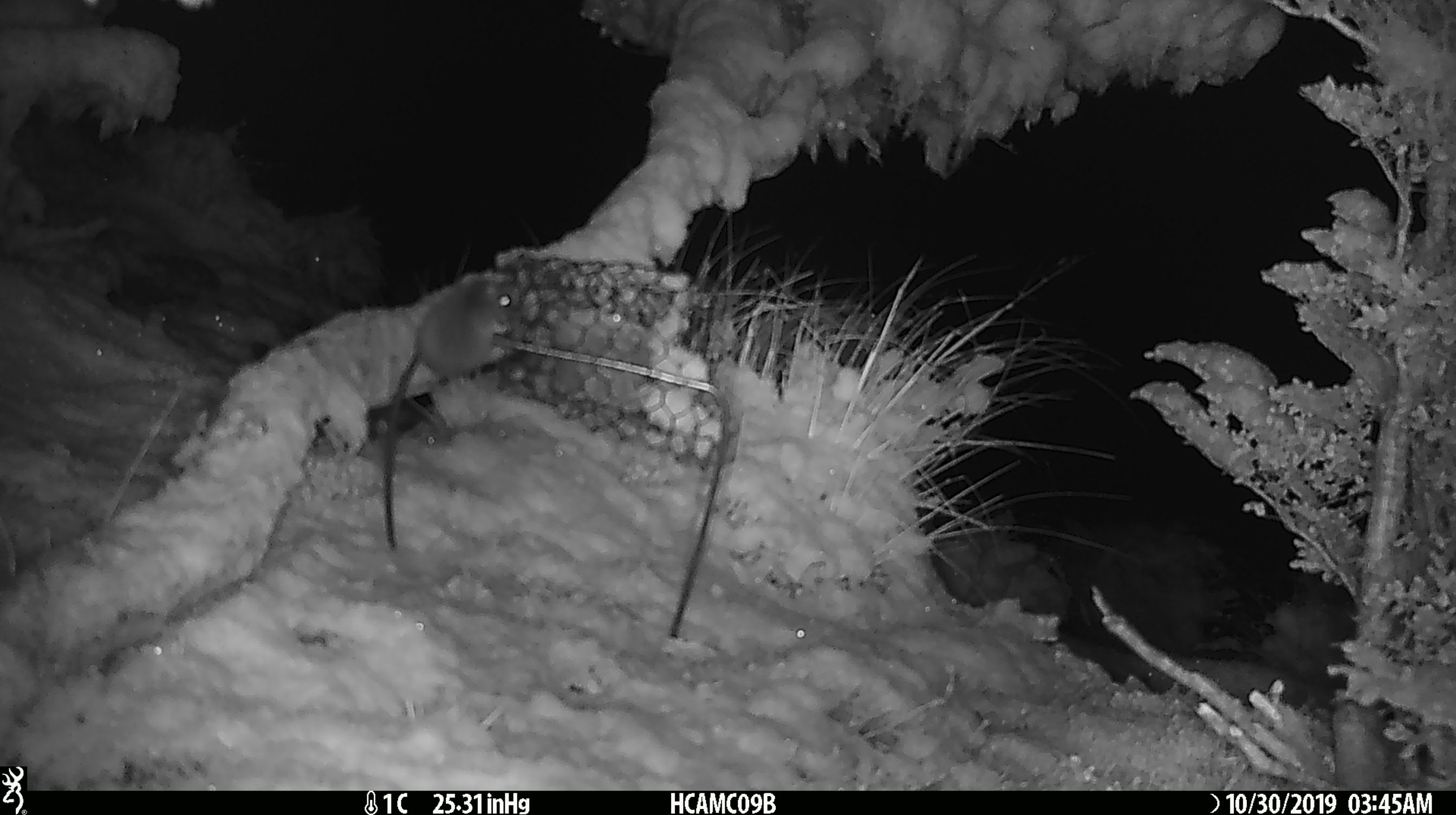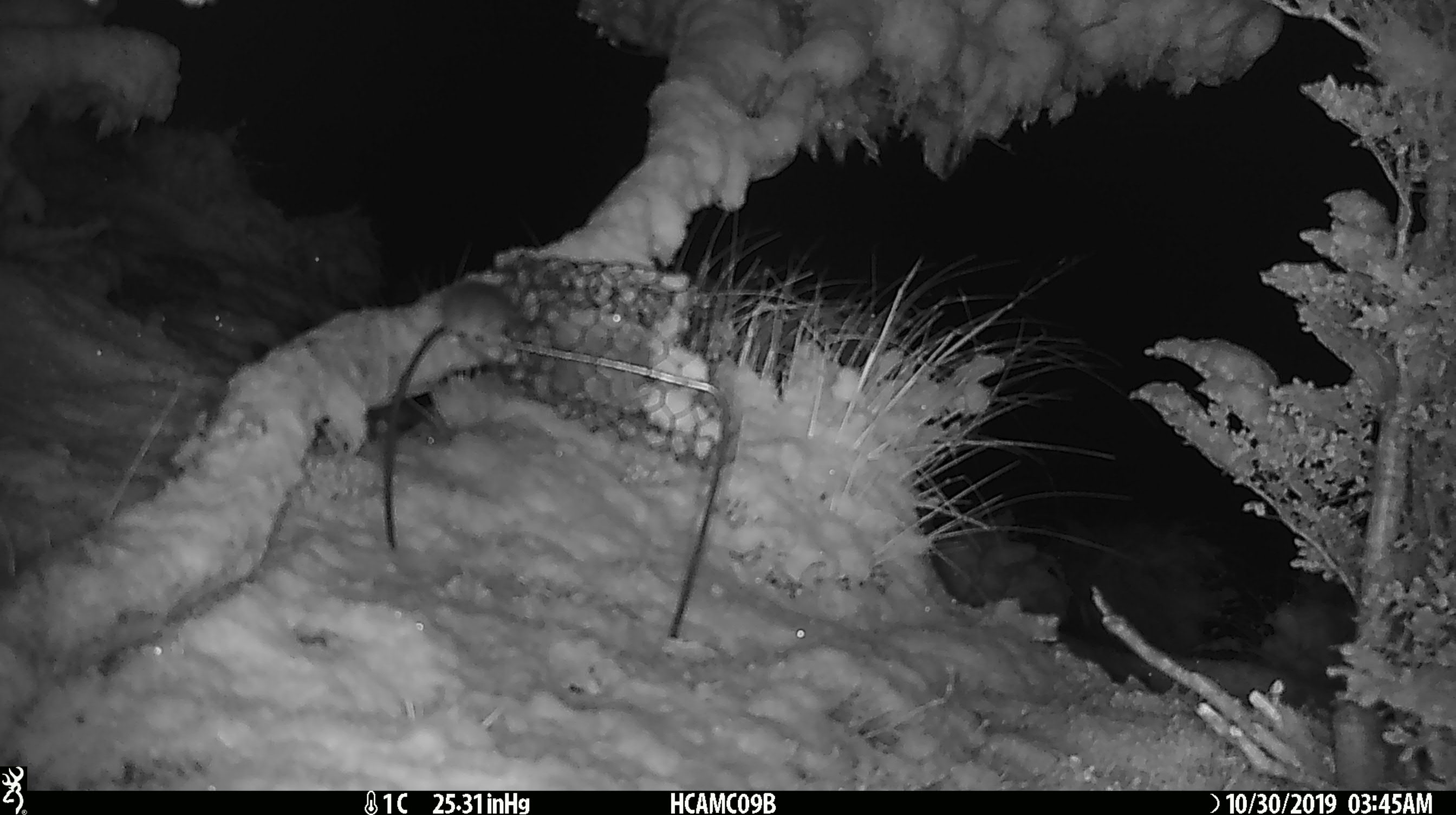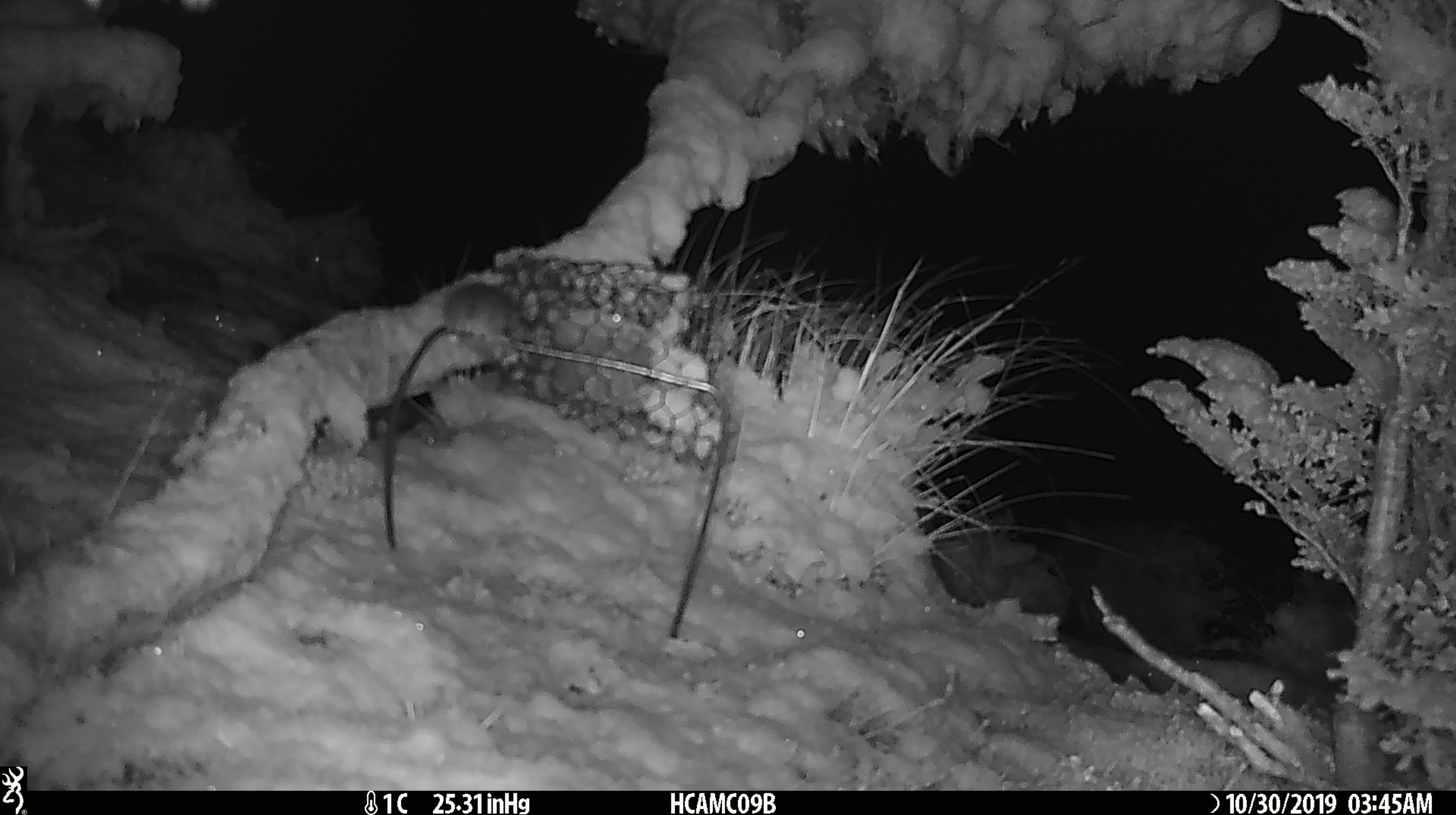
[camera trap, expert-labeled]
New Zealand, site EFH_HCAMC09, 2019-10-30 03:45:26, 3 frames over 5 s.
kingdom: Animalia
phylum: Chordata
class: Mammalia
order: Rodentia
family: Muridae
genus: Mus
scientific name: Mus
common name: mouse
Mouse (Mus).